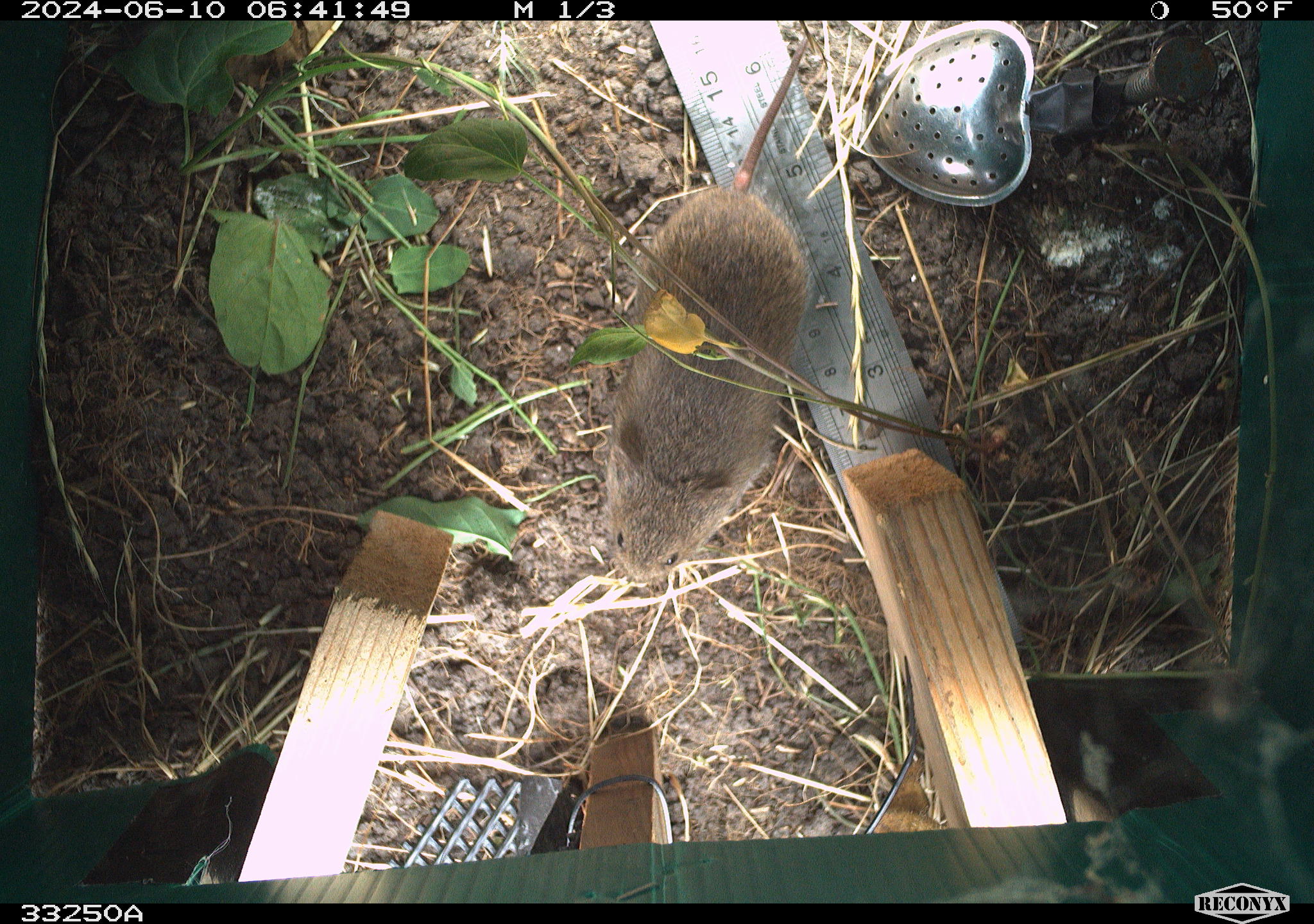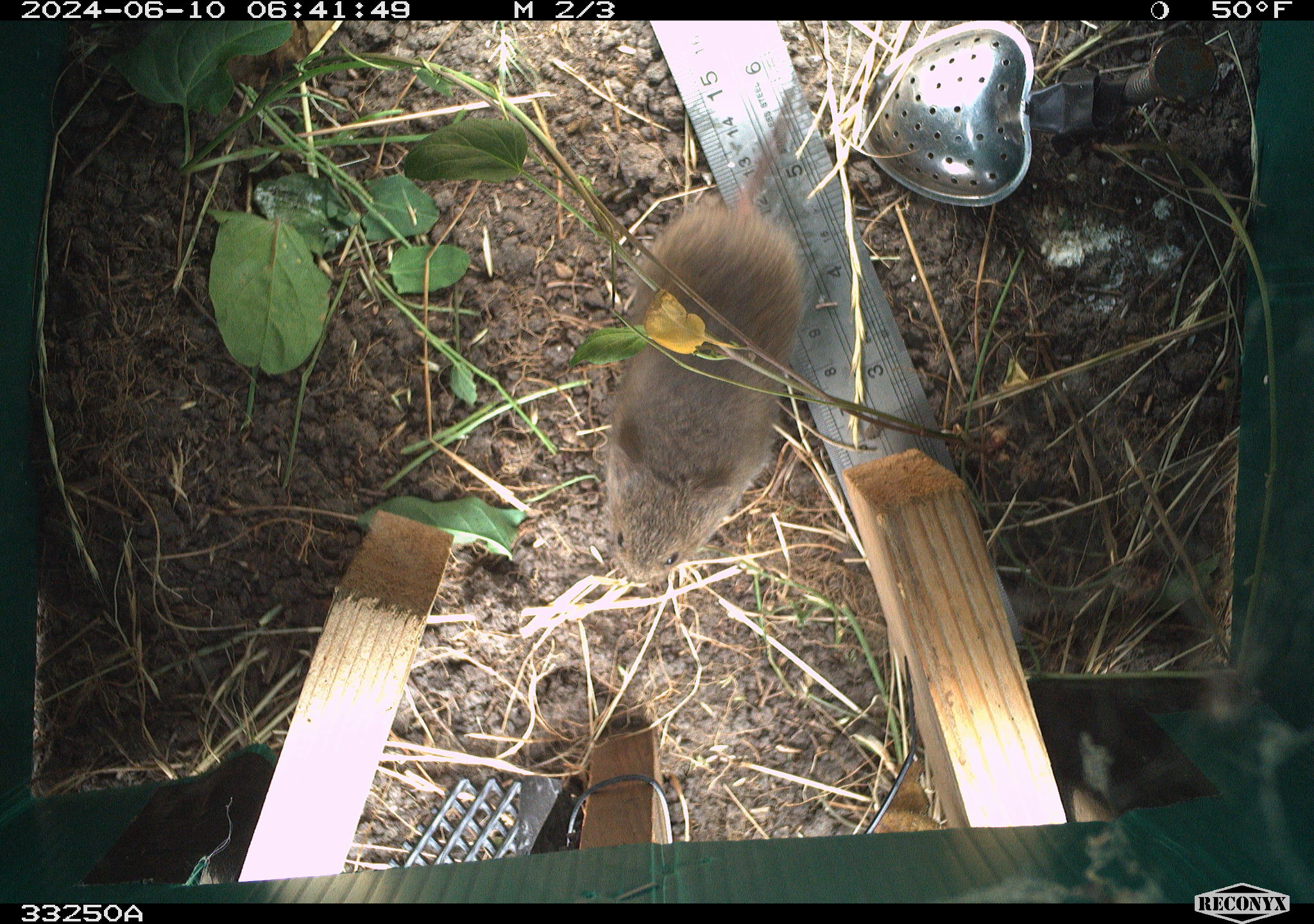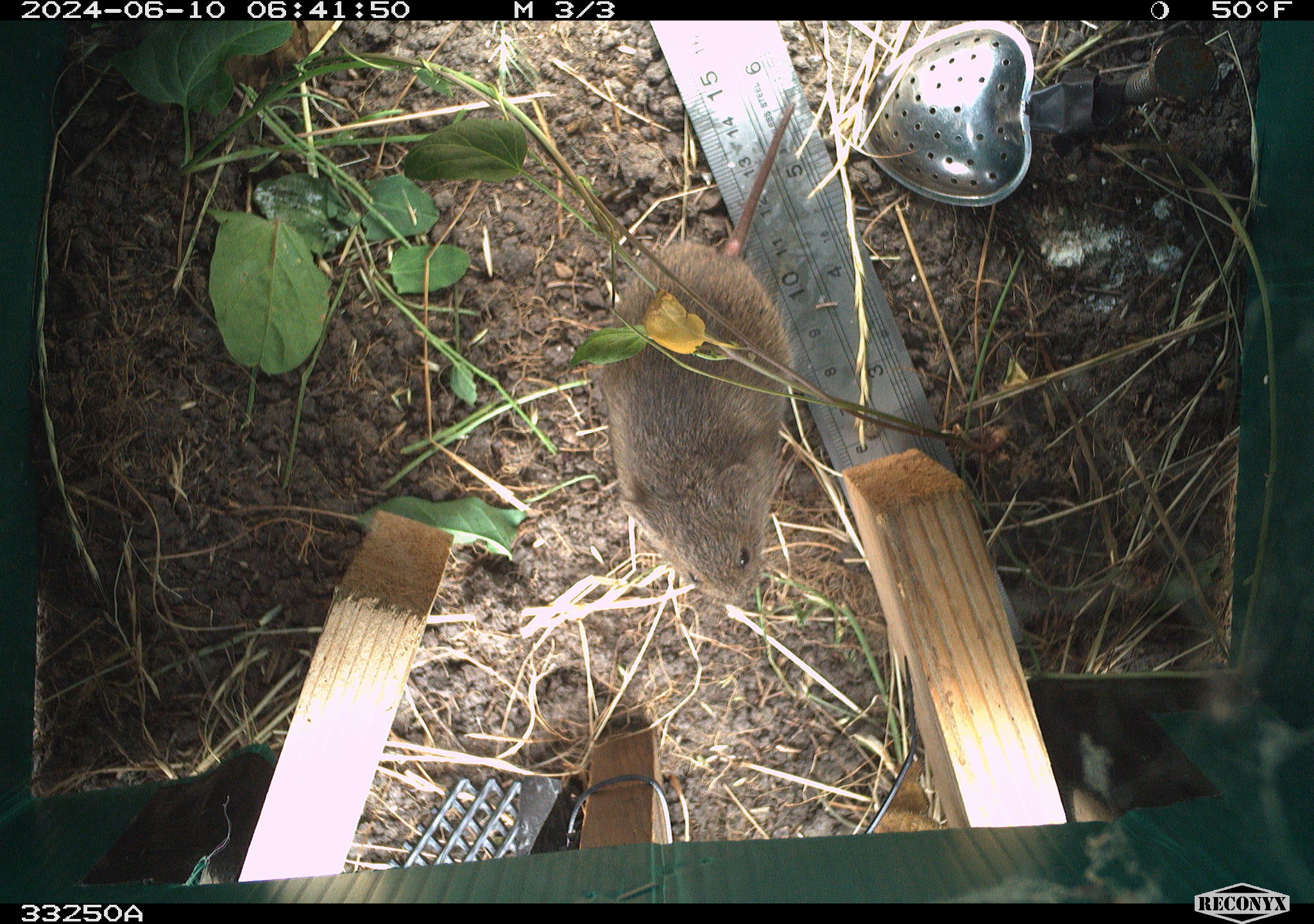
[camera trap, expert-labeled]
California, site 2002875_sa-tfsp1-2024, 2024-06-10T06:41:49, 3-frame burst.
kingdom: Animalia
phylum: Chordata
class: Mammalia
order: Rodentia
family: Cricetidae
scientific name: Arvicolinae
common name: voles, lemmings, and muskrats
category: arvicolinae subfamily